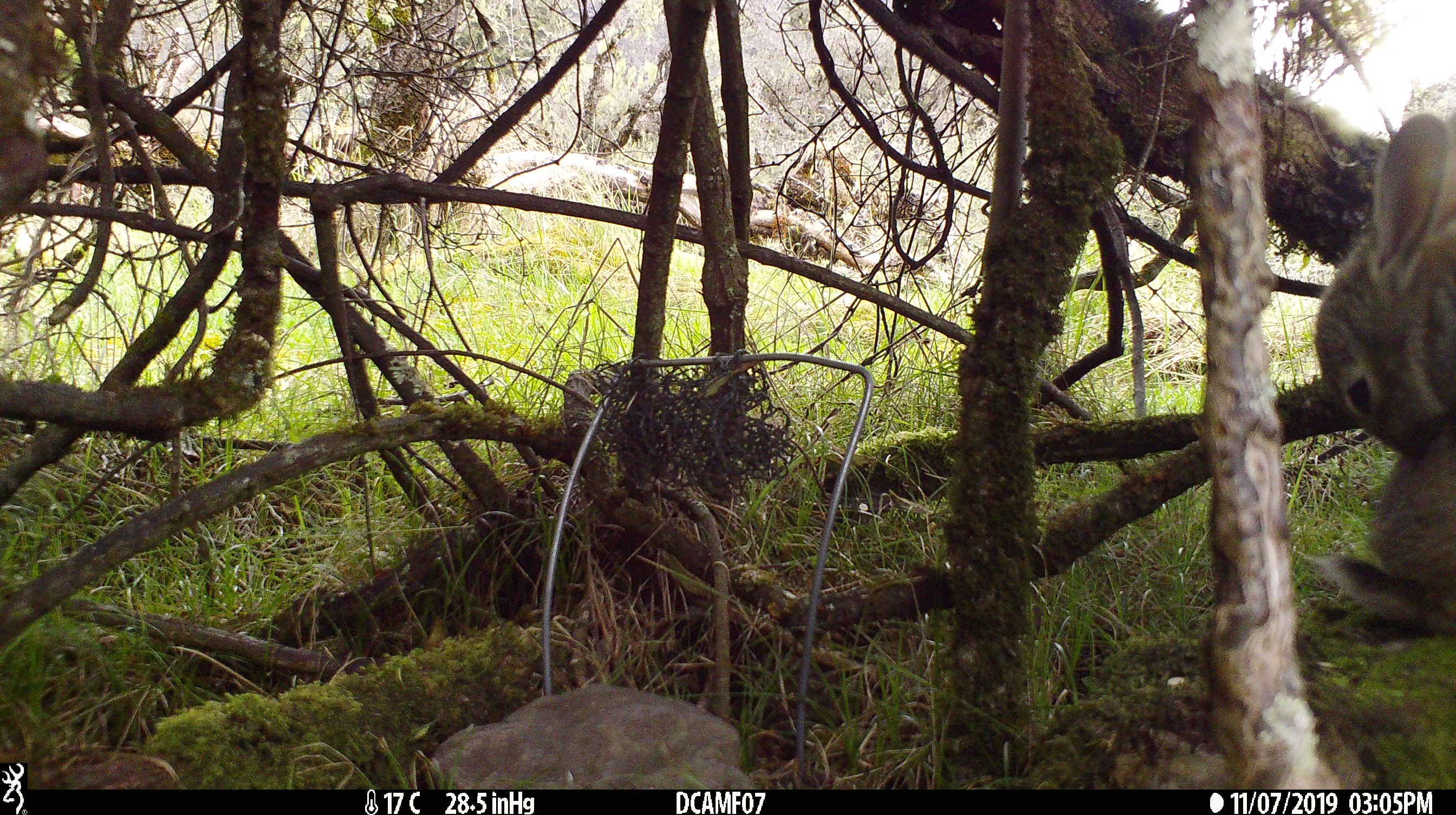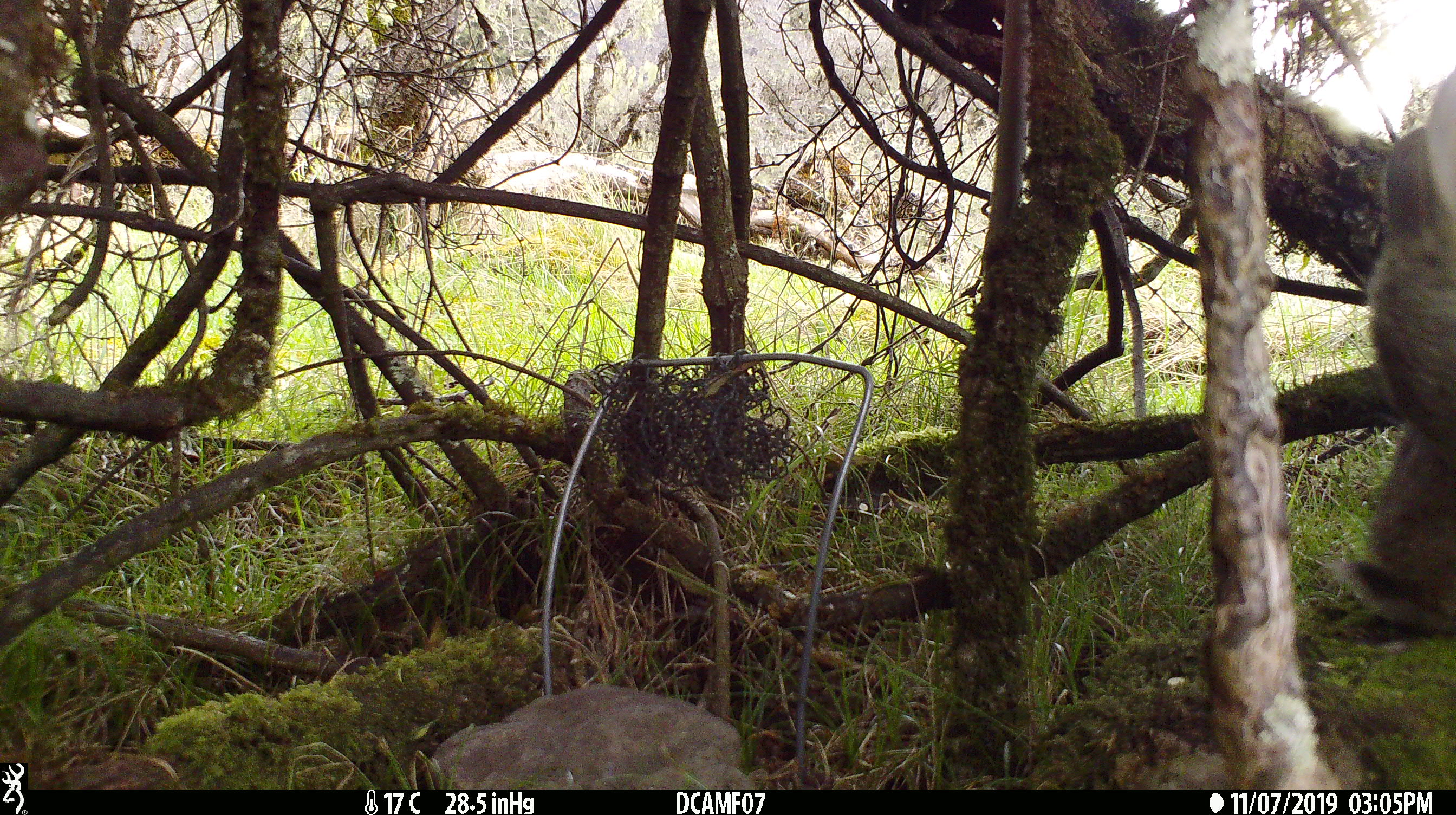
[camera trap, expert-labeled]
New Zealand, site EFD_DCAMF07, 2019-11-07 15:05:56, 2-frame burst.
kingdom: Animalia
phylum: Chordata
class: Mammalia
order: Lagomorpha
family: Leporidae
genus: Oryctolagus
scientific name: Oryctolagus cuniculus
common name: european rabbit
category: rabbit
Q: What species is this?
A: Rabbit (european rabbit) (Oryctolagus cuniculus).